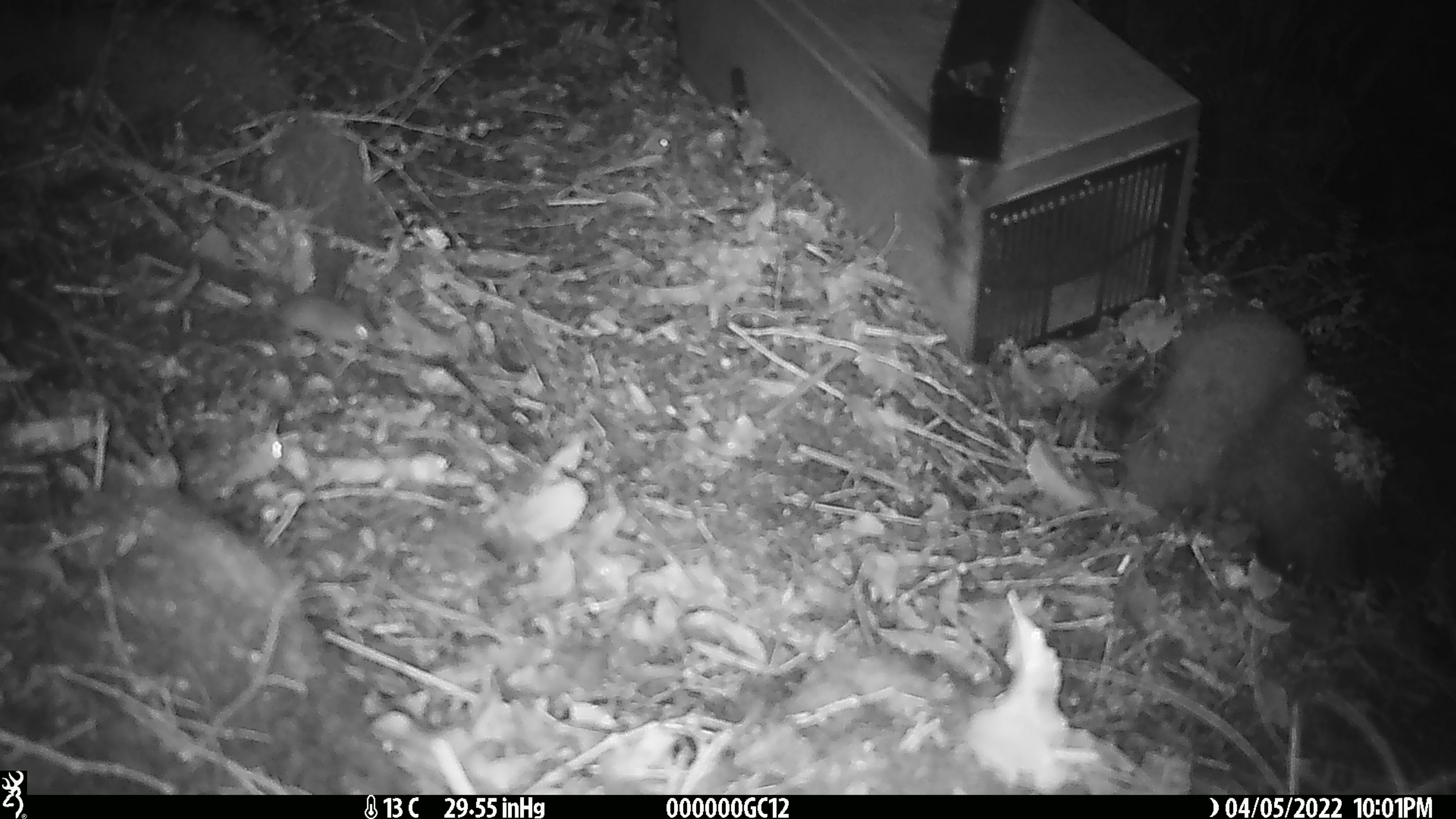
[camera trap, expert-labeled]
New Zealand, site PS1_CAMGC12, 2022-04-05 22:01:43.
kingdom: Animalia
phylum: Chordata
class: Mammalia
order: Rodentia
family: Muridae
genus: Mus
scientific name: Mus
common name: mouse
Mouse (Mus).